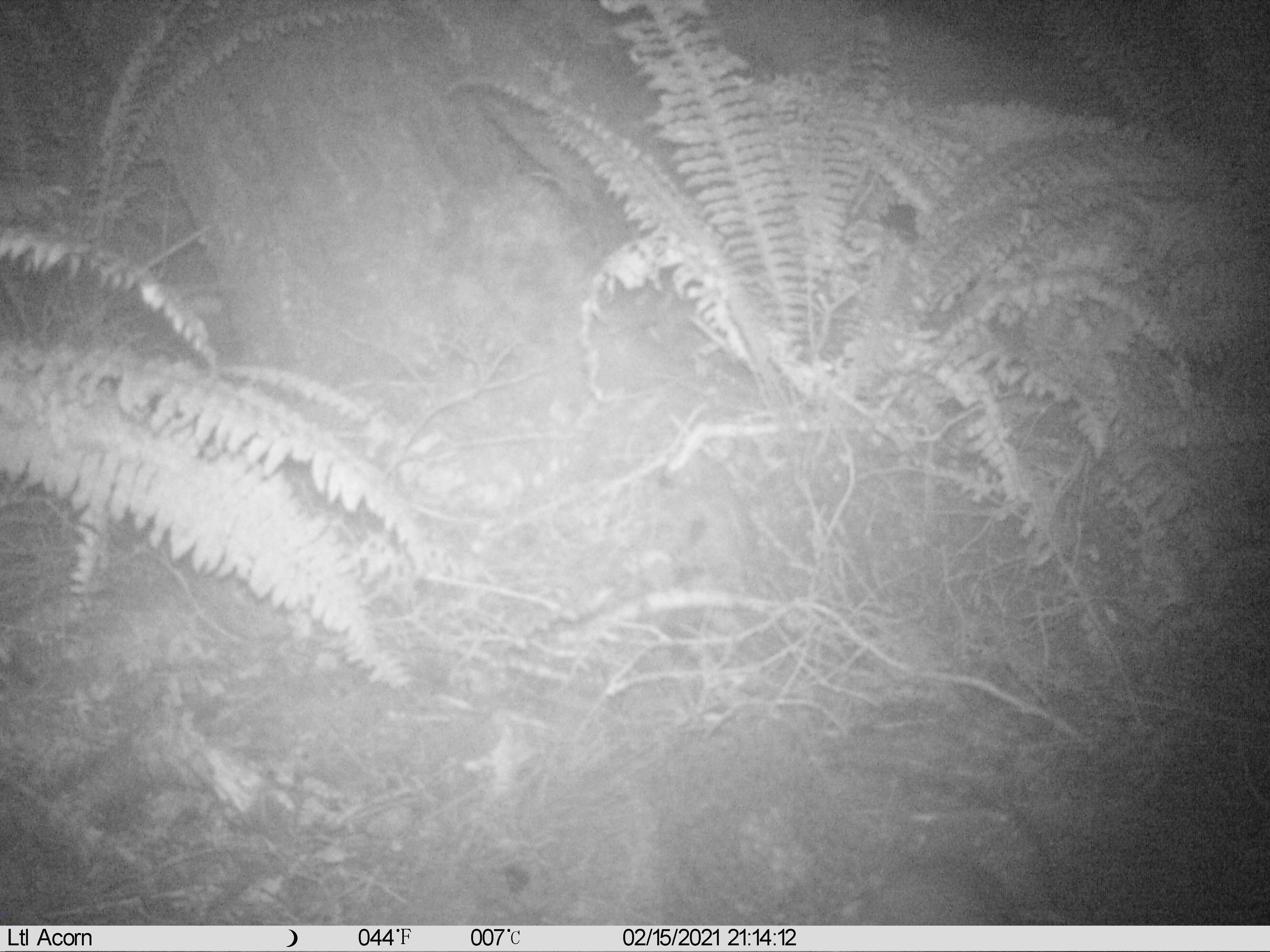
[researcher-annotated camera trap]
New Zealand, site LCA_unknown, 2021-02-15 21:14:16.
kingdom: Animalia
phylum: Chordata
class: Mammalia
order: Rodentia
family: Muridae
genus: Rattus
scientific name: Rattus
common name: rat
Rat (Rattus).